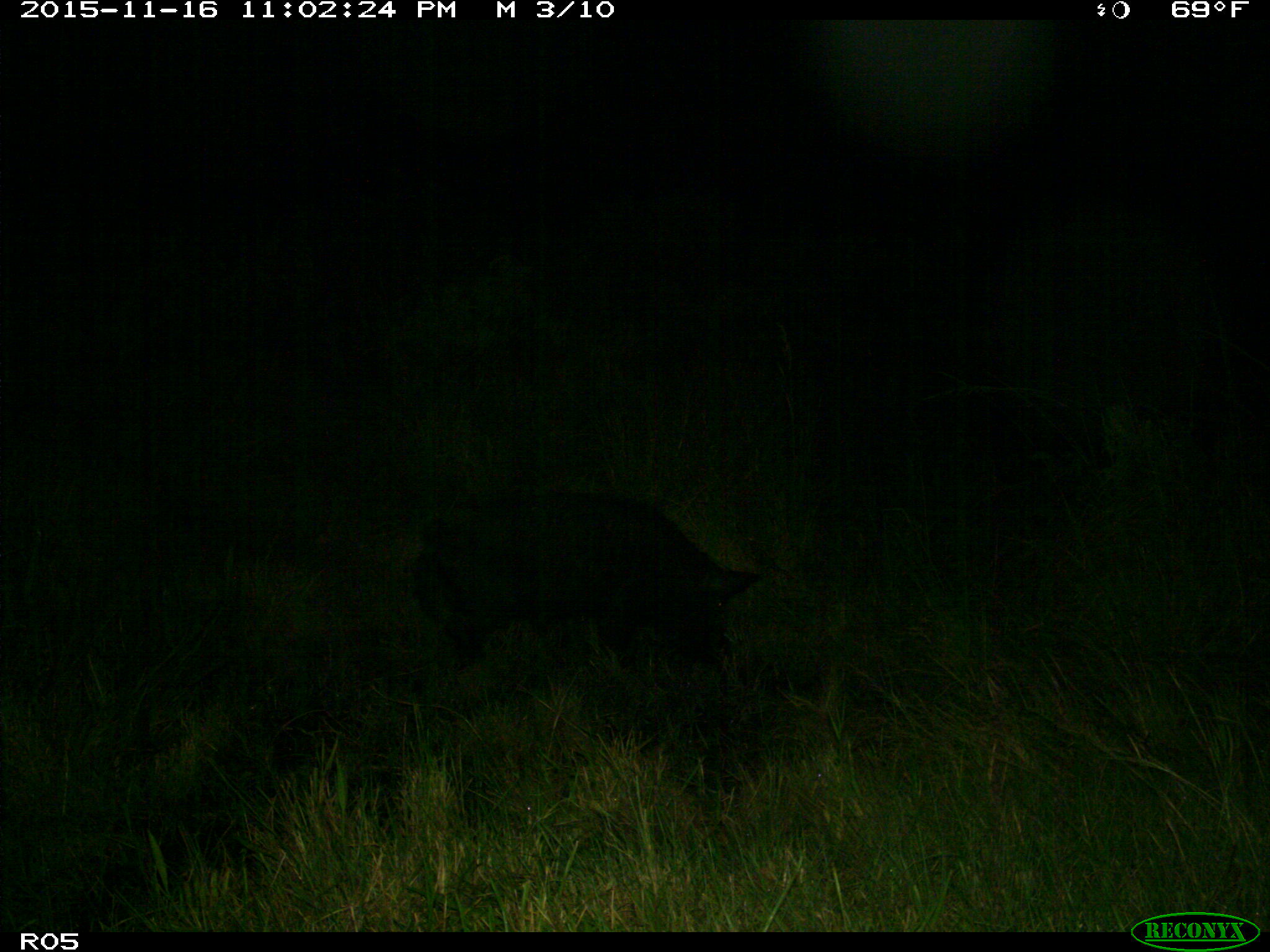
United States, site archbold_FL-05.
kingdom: Animalia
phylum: Chordata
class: Mammalia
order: Artiodactyla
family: Suidae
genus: Sus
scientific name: Sus scrofa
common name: wild boar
Sus scrofa (wild boar).